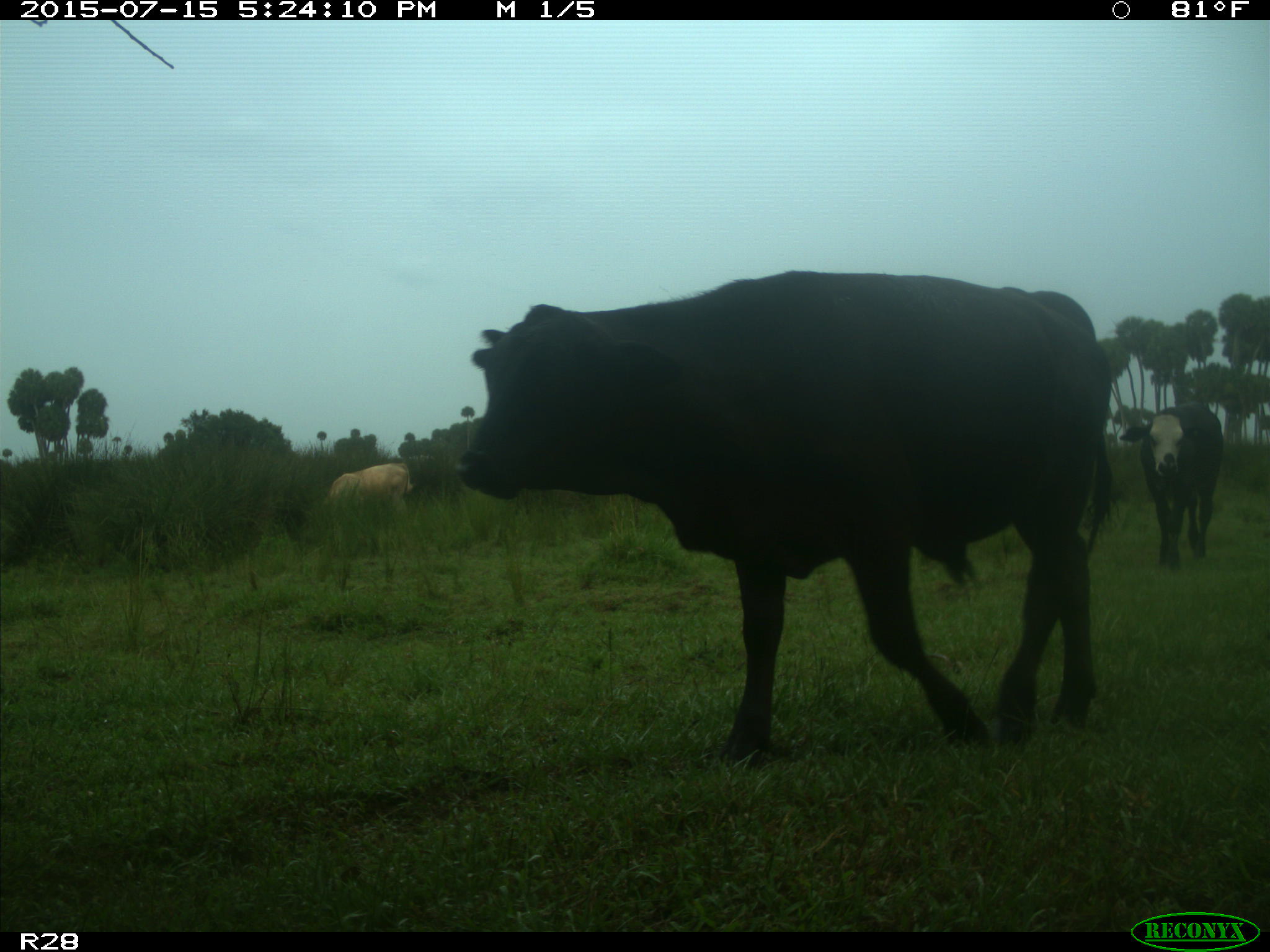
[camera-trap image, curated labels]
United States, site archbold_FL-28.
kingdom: Animalia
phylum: Chordata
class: Mammalia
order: Artiodactyla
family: Bovidae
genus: Bos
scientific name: Bos taurus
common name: domestic cow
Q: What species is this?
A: Bos taurus (domestic cow).